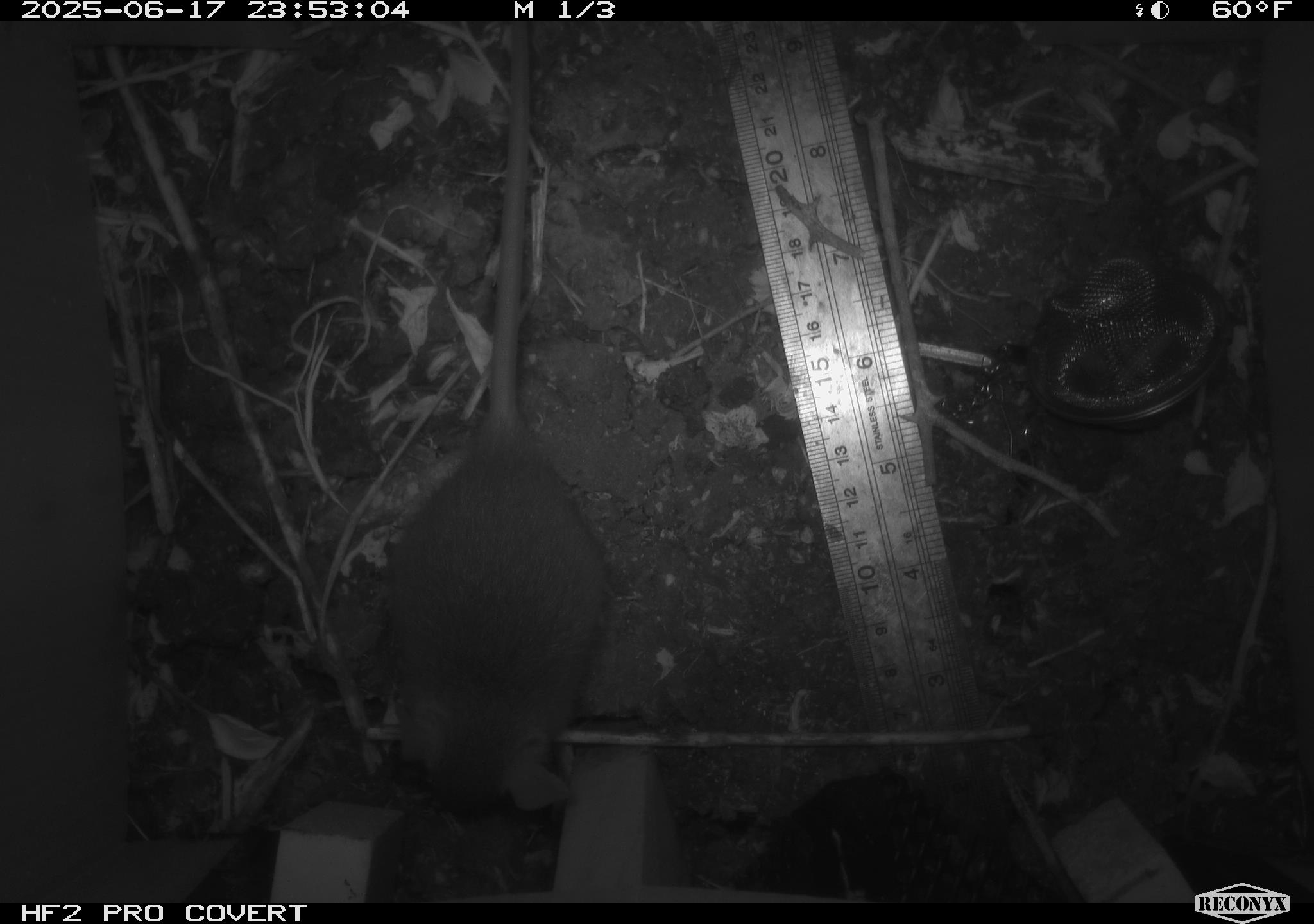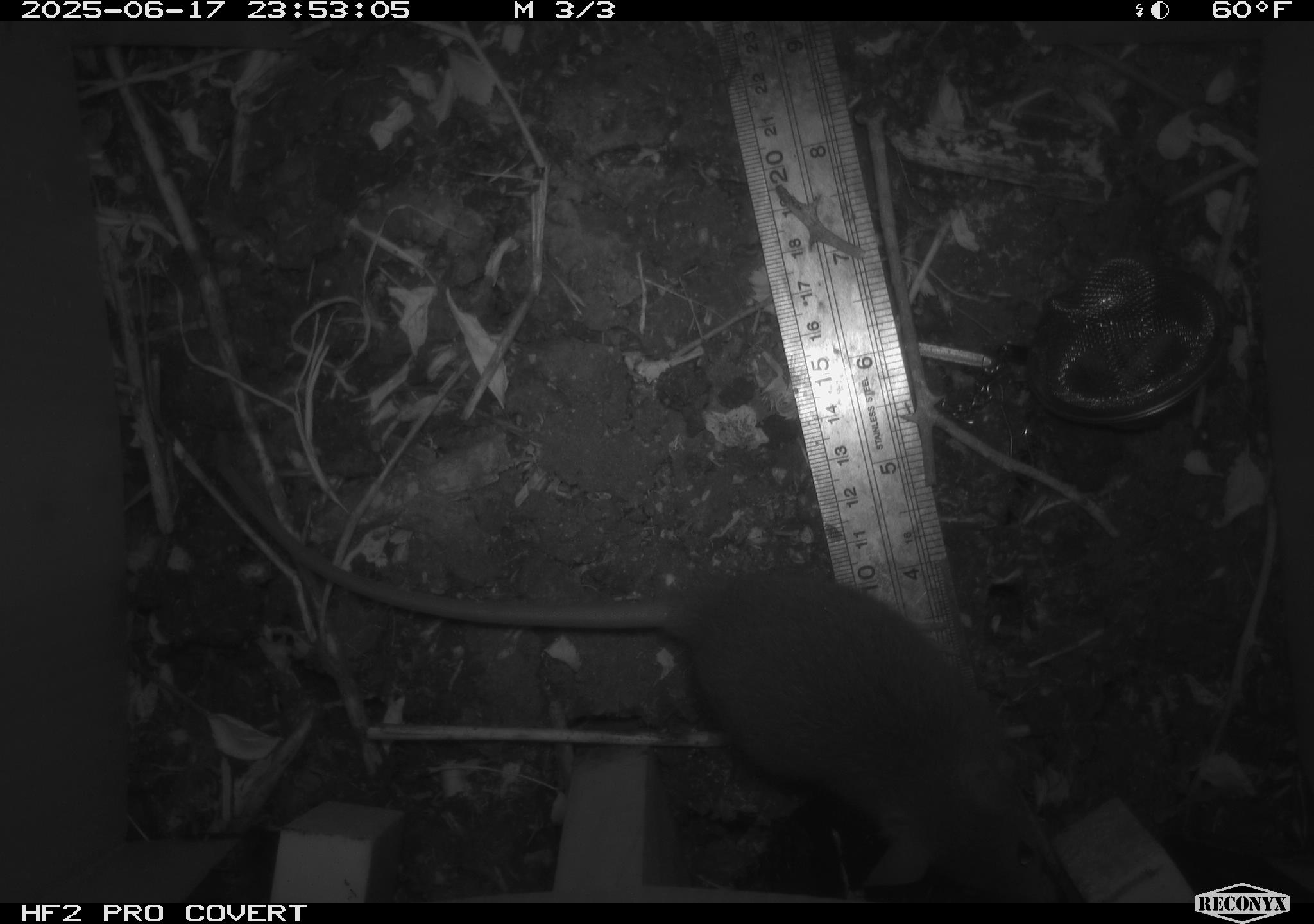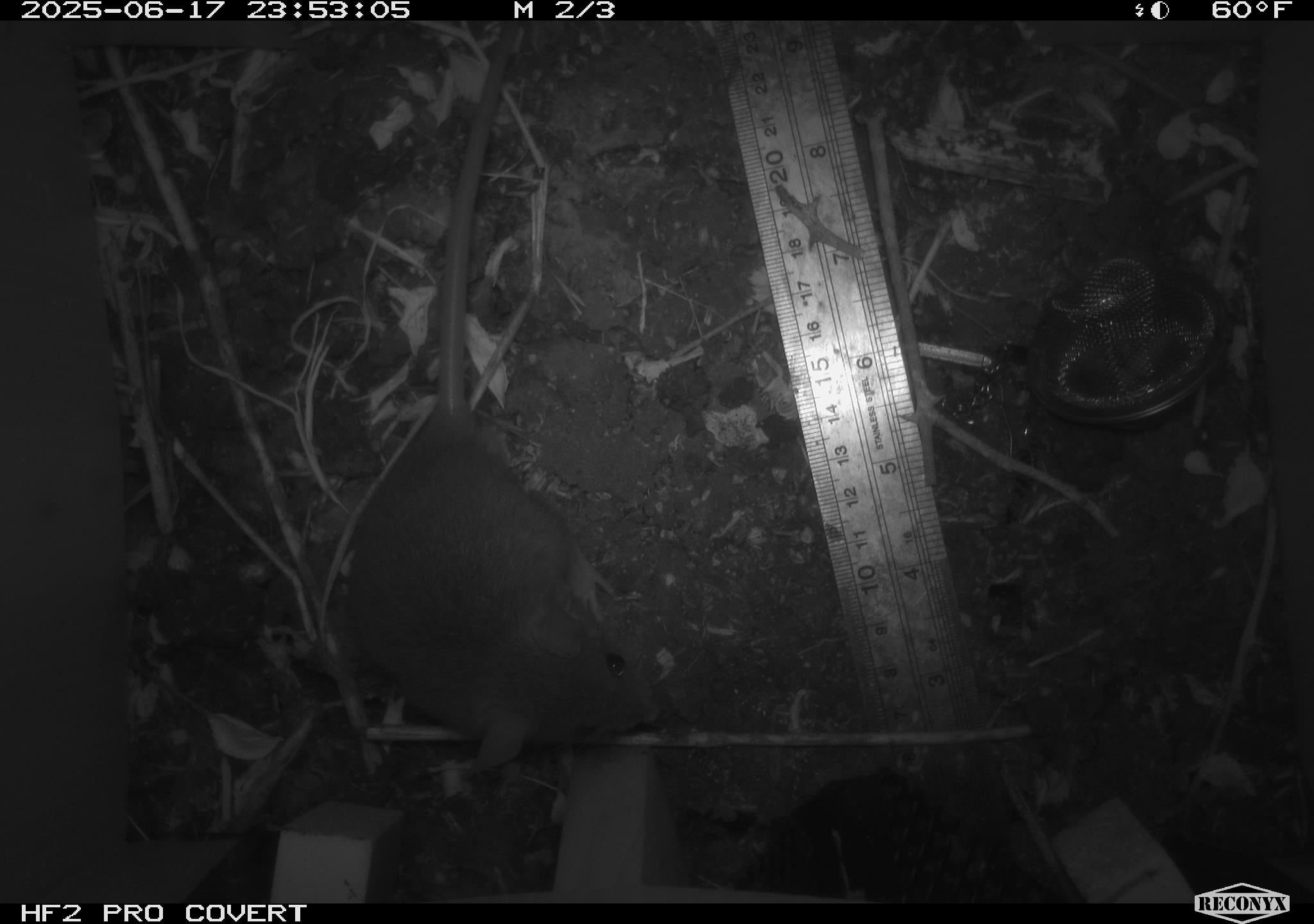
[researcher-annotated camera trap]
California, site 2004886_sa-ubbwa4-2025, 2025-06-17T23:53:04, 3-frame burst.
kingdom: Animalia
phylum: Chordata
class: Mammalia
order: Rodentia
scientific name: Rodentia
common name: rodent